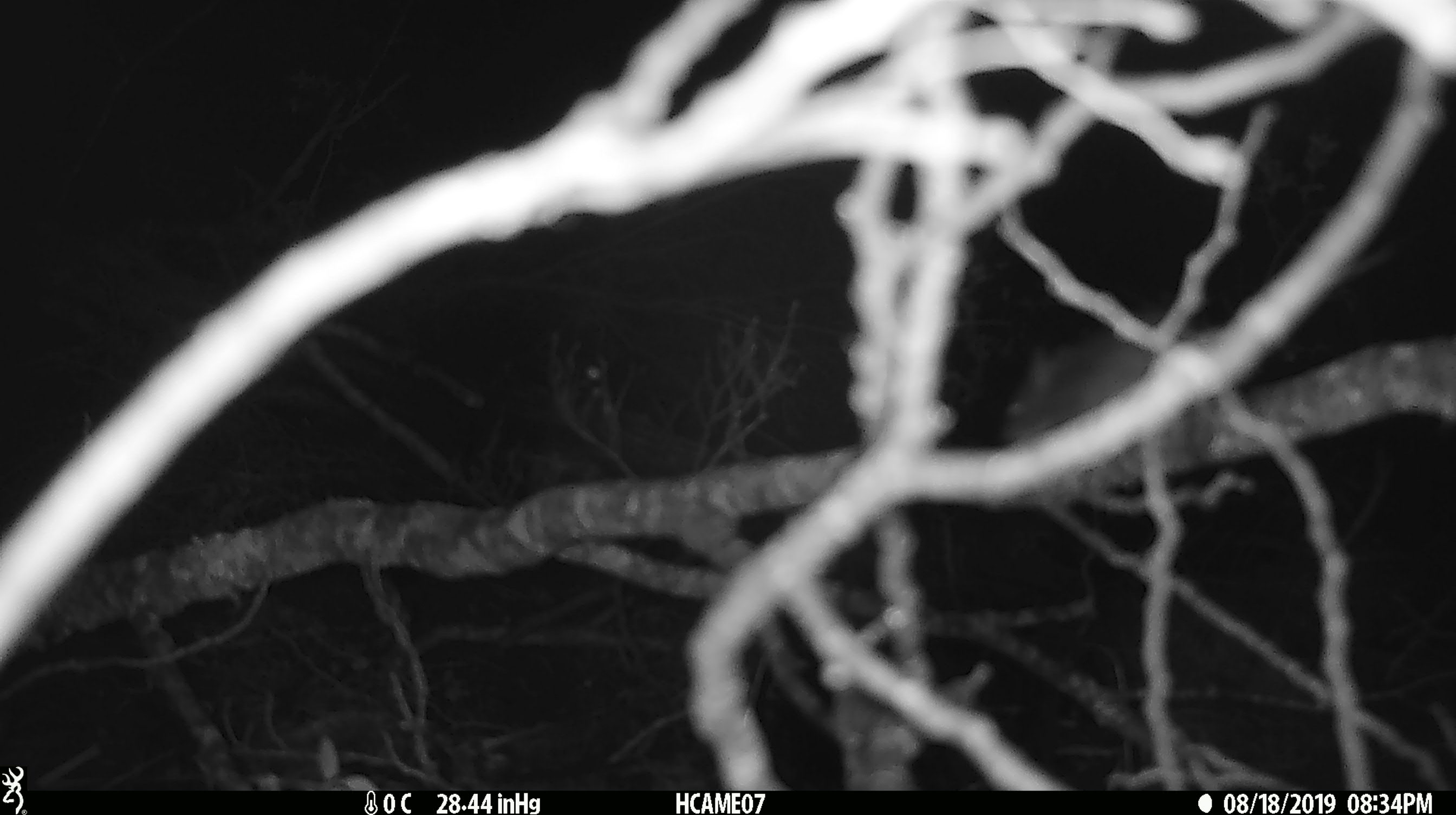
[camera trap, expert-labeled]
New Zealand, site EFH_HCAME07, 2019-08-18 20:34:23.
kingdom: Animalia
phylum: Chordata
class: Mammalia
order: Rodentia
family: Muridae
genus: Mus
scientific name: Mus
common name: mouse